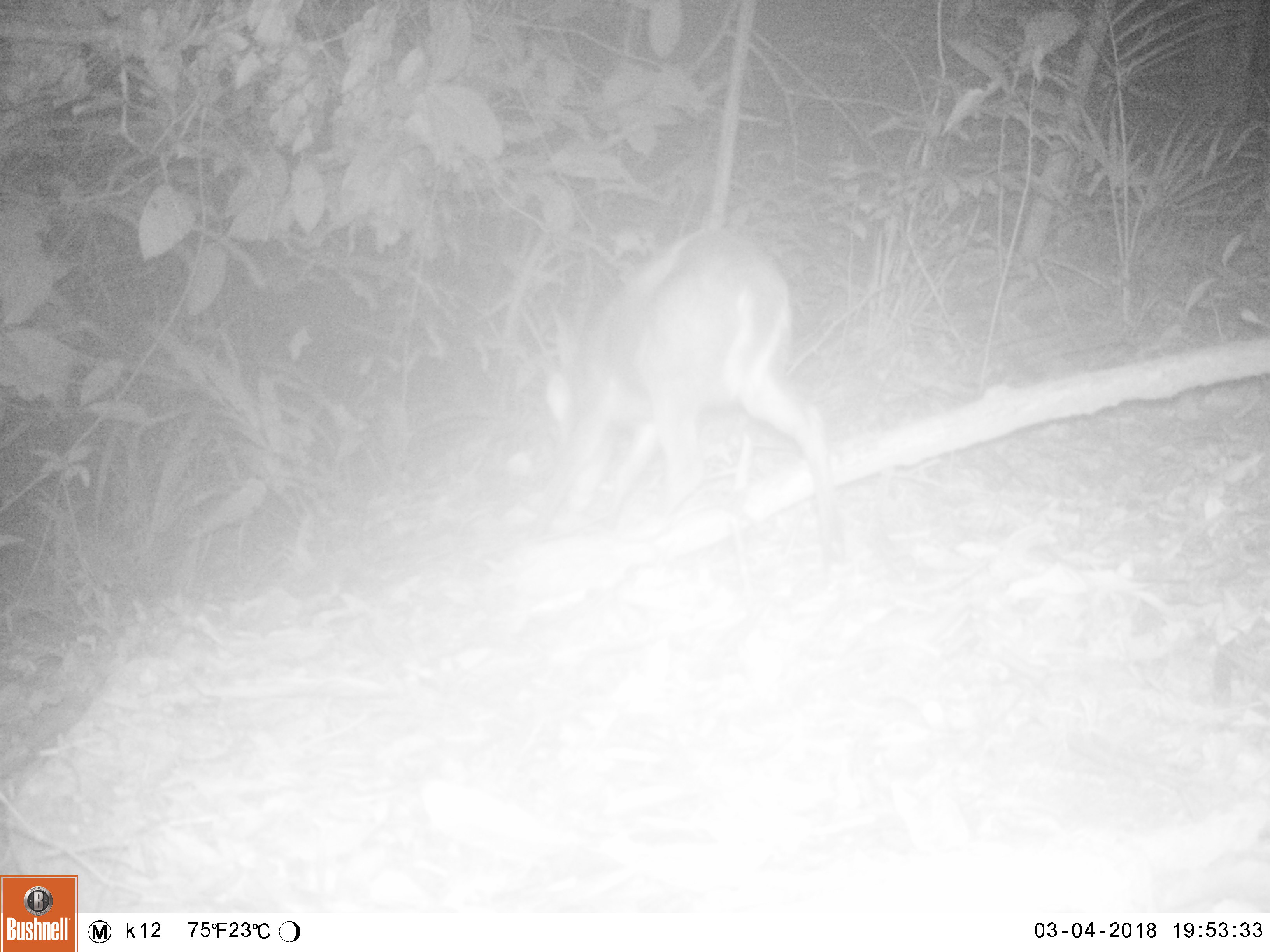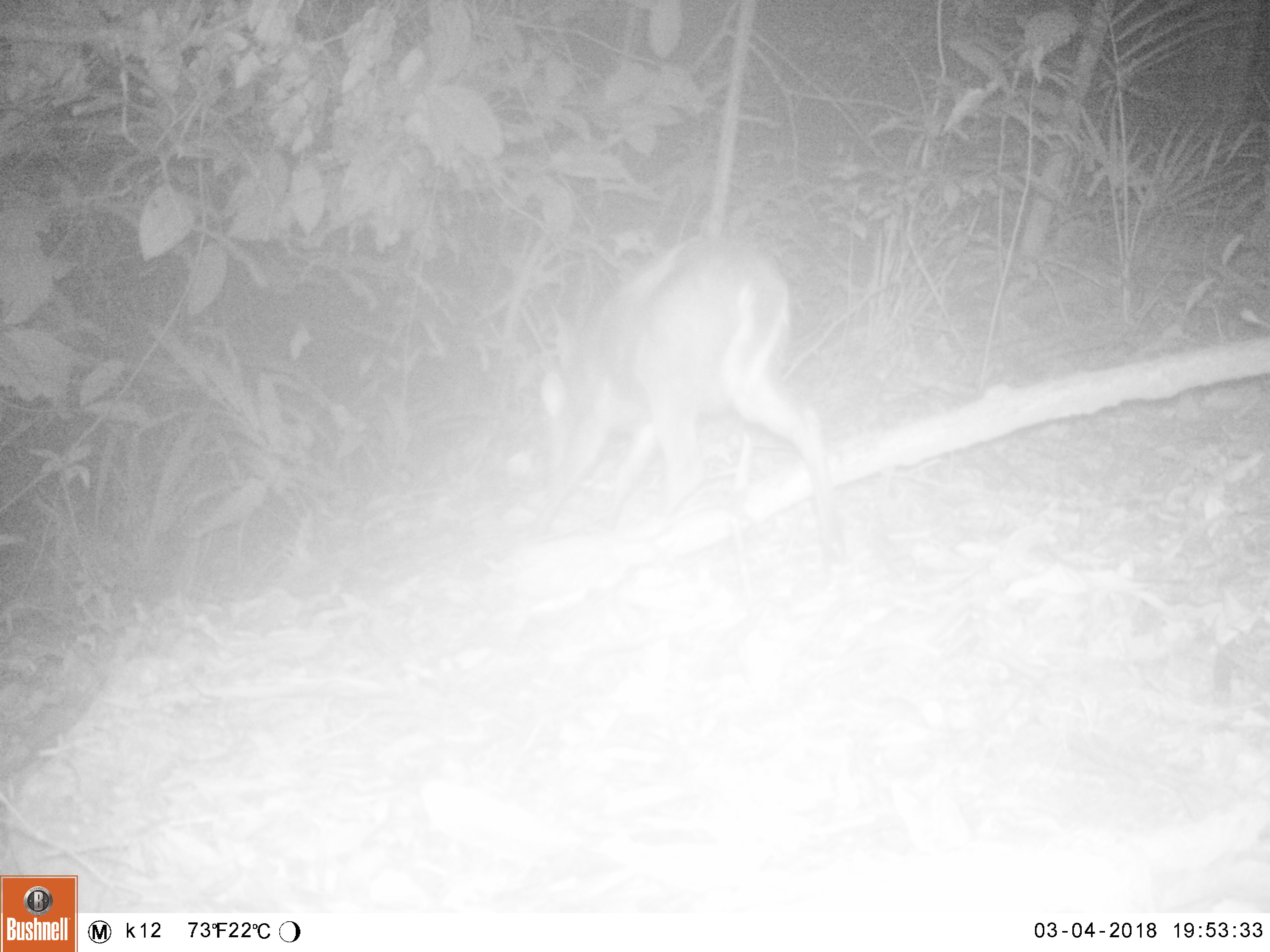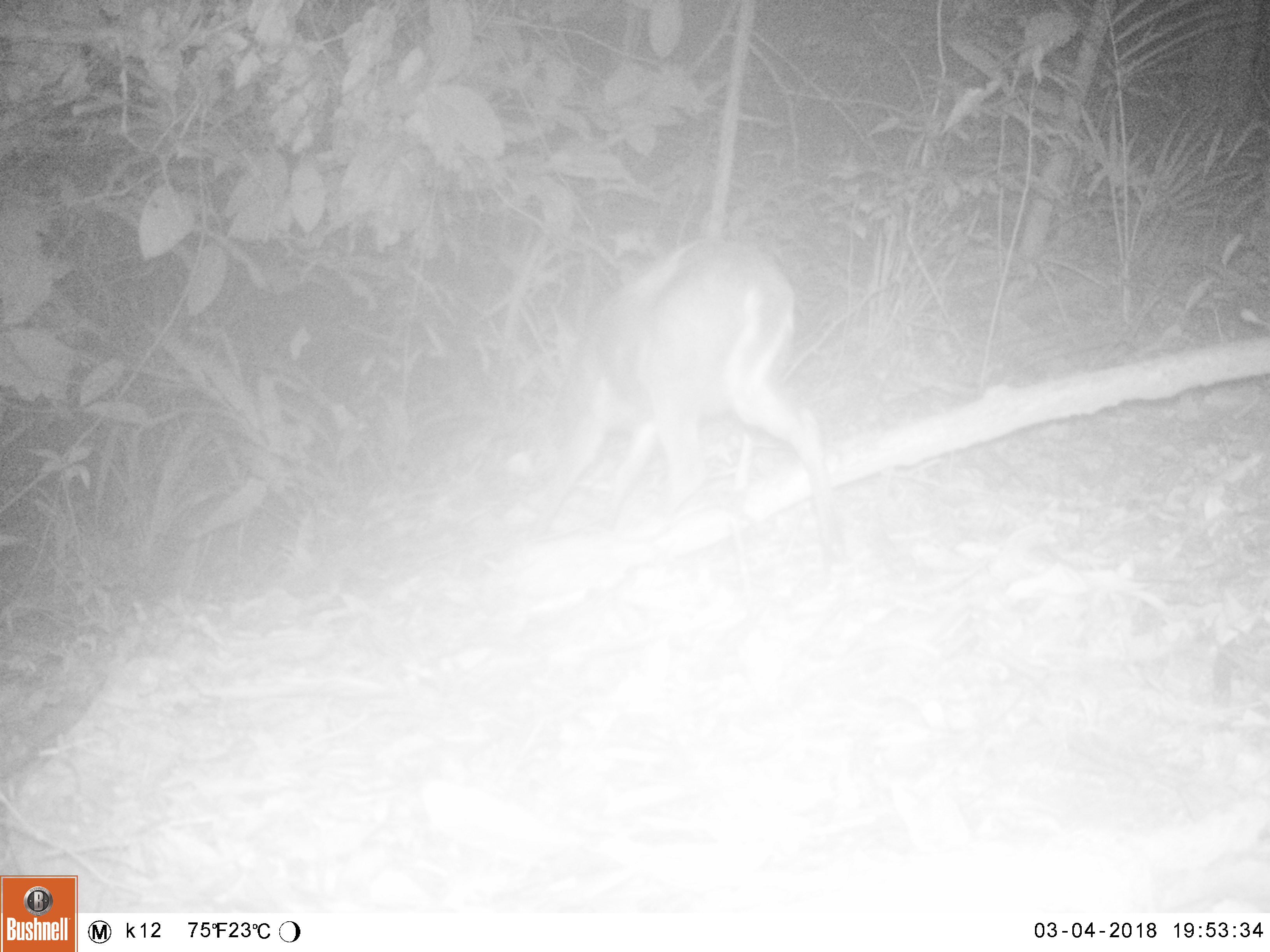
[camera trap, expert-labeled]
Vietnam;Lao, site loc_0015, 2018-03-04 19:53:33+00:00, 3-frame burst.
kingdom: Animalia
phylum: Chordata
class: Mammalia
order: Artiodactyla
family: Cervidae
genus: Muntiacus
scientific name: Muntiacus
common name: muntjacs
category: unidentified muntjac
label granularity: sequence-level